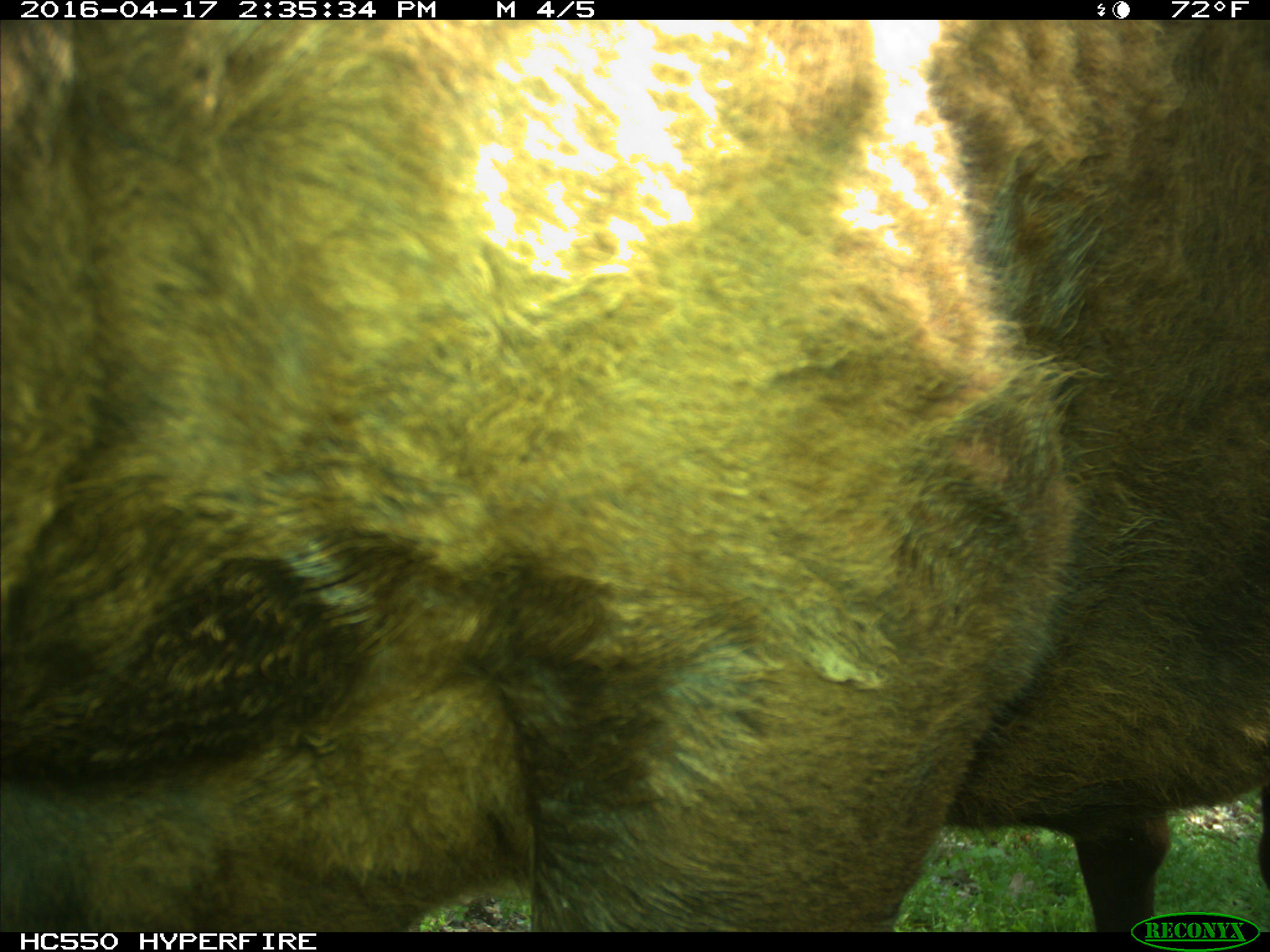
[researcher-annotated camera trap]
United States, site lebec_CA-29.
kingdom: Animalia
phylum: Chordata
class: Mammalia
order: Artiodactyla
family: Bovidae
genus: Bos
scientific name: Bos taurus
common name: domestic cow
Bos taurus (domestic cow).